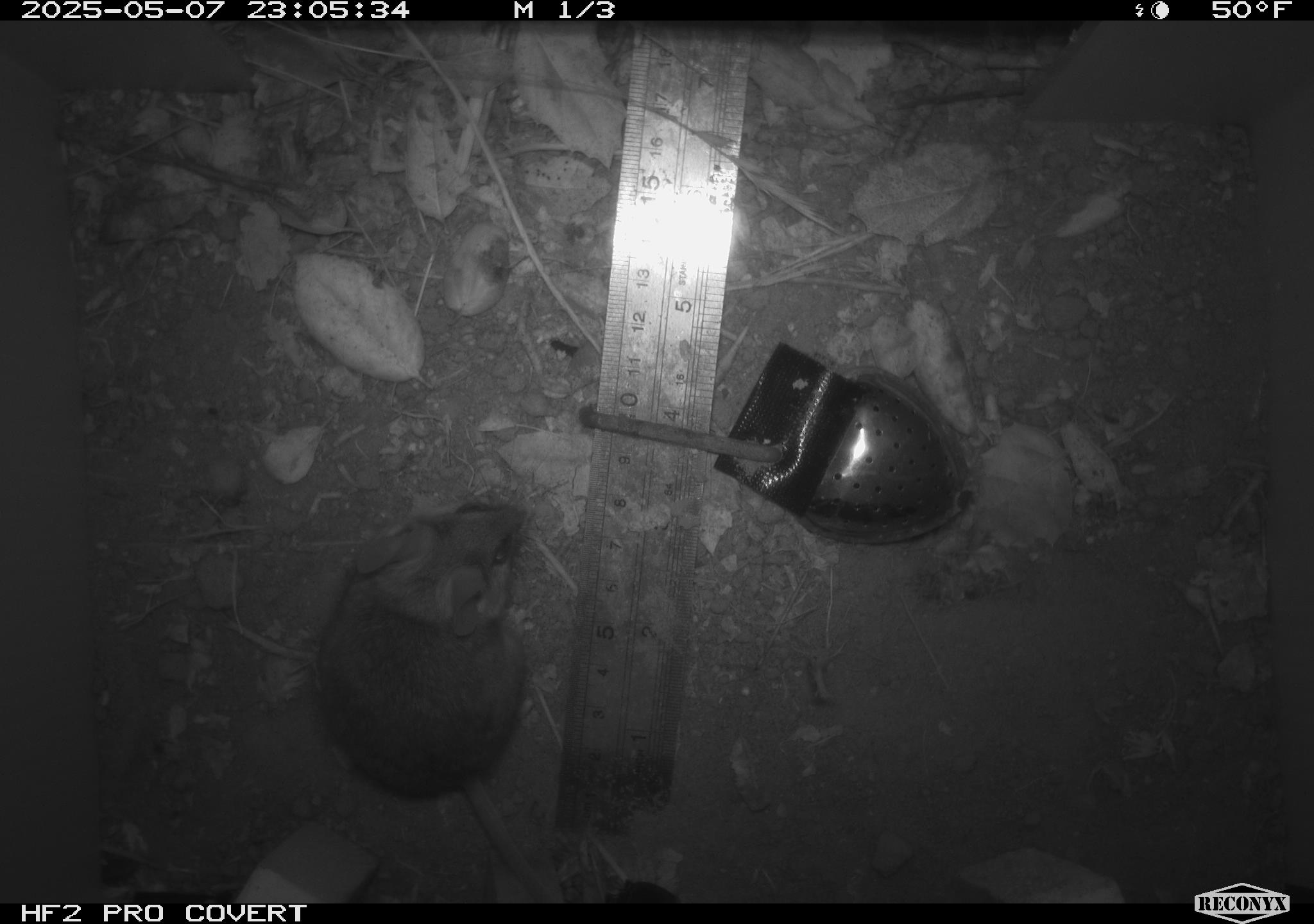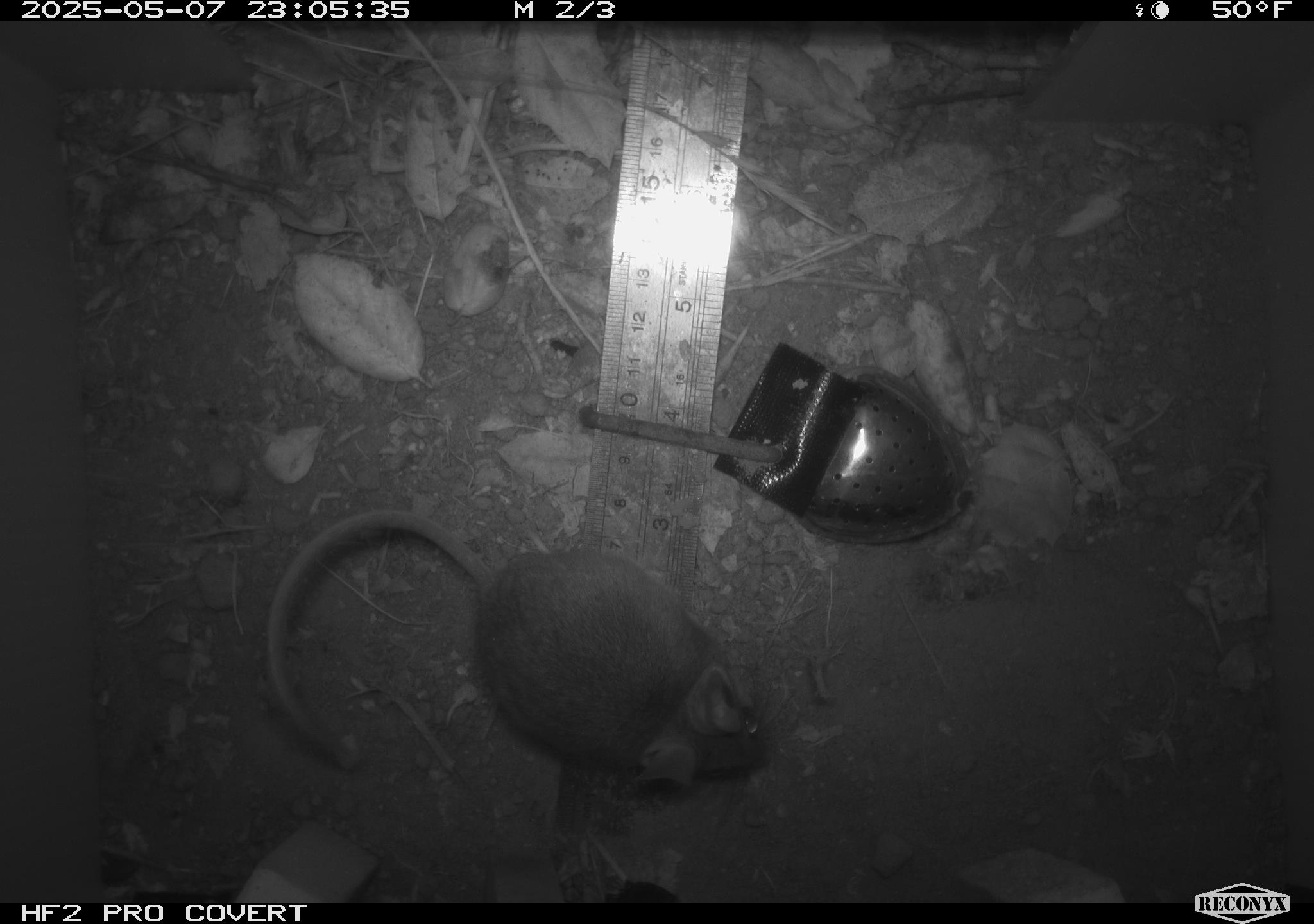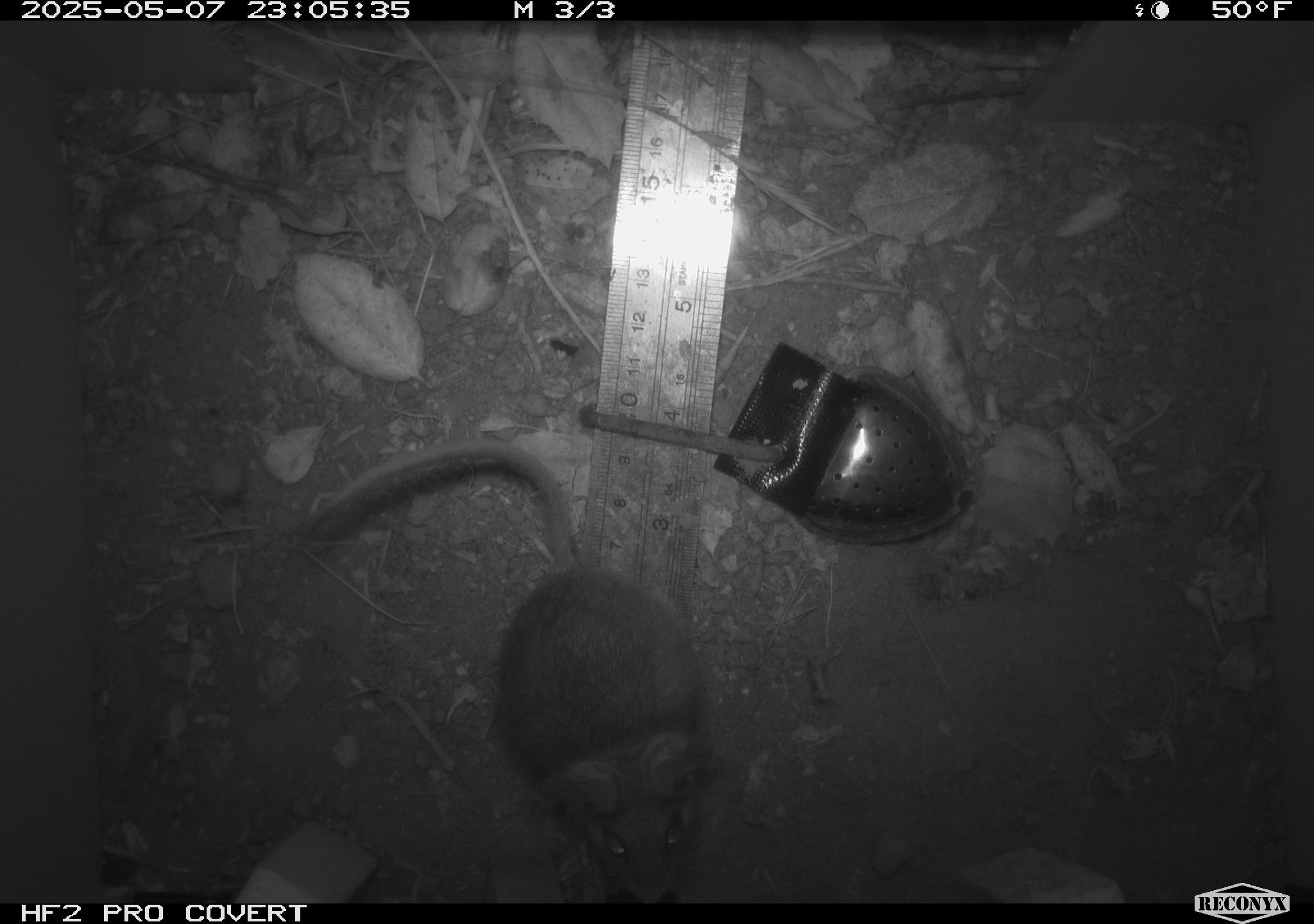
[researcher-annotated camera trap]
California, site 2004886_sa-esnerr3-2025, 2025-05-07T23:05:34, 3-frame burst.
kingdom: Animalia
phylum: Chordata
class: Mammalia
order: Rodentia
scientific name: Rodentia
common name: rodent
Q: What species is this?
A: Rodent (Rodentia).